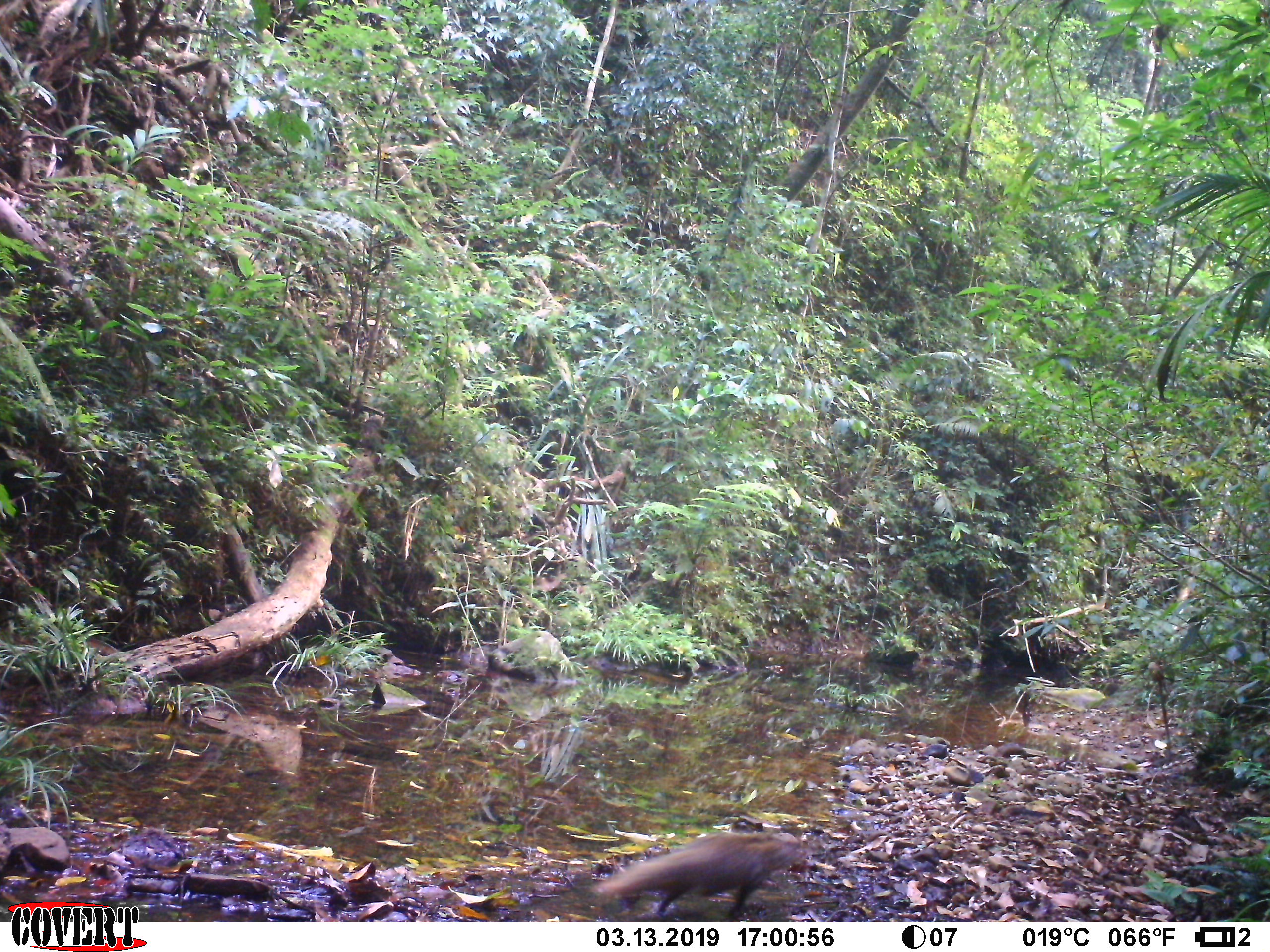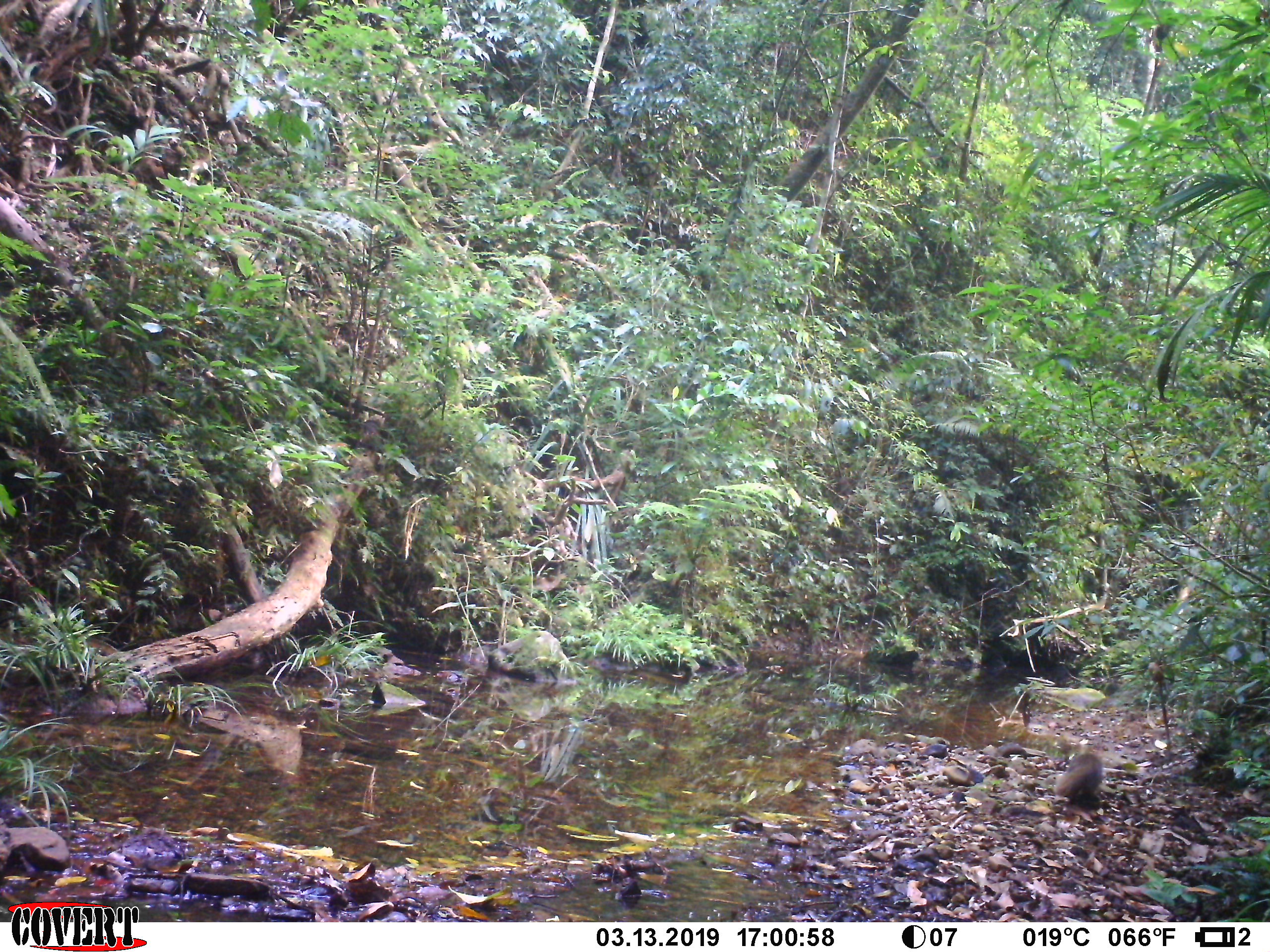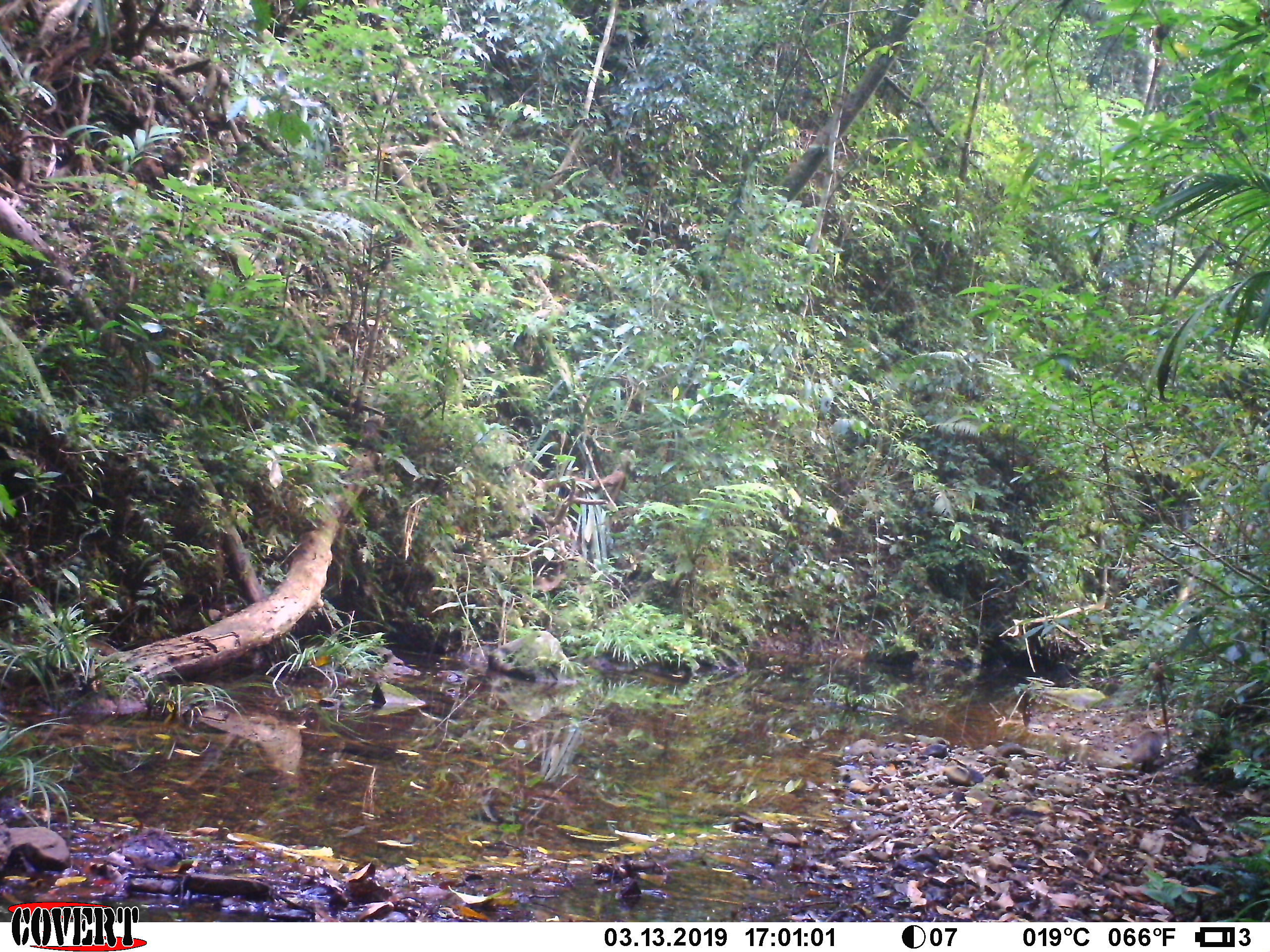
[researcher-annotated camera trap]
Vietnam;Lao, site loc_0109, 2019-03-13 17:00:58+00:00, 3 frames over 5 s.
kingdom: Animalia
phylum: Chordata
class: Mammalia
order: Carnivora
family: Herpestidae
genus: Urva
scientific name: Urva urva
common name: crab-eating mongoose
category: crab eating mongoose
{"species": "crab eating mongoose (crab-eating mongoose) (Urva urva)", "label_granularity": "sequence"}